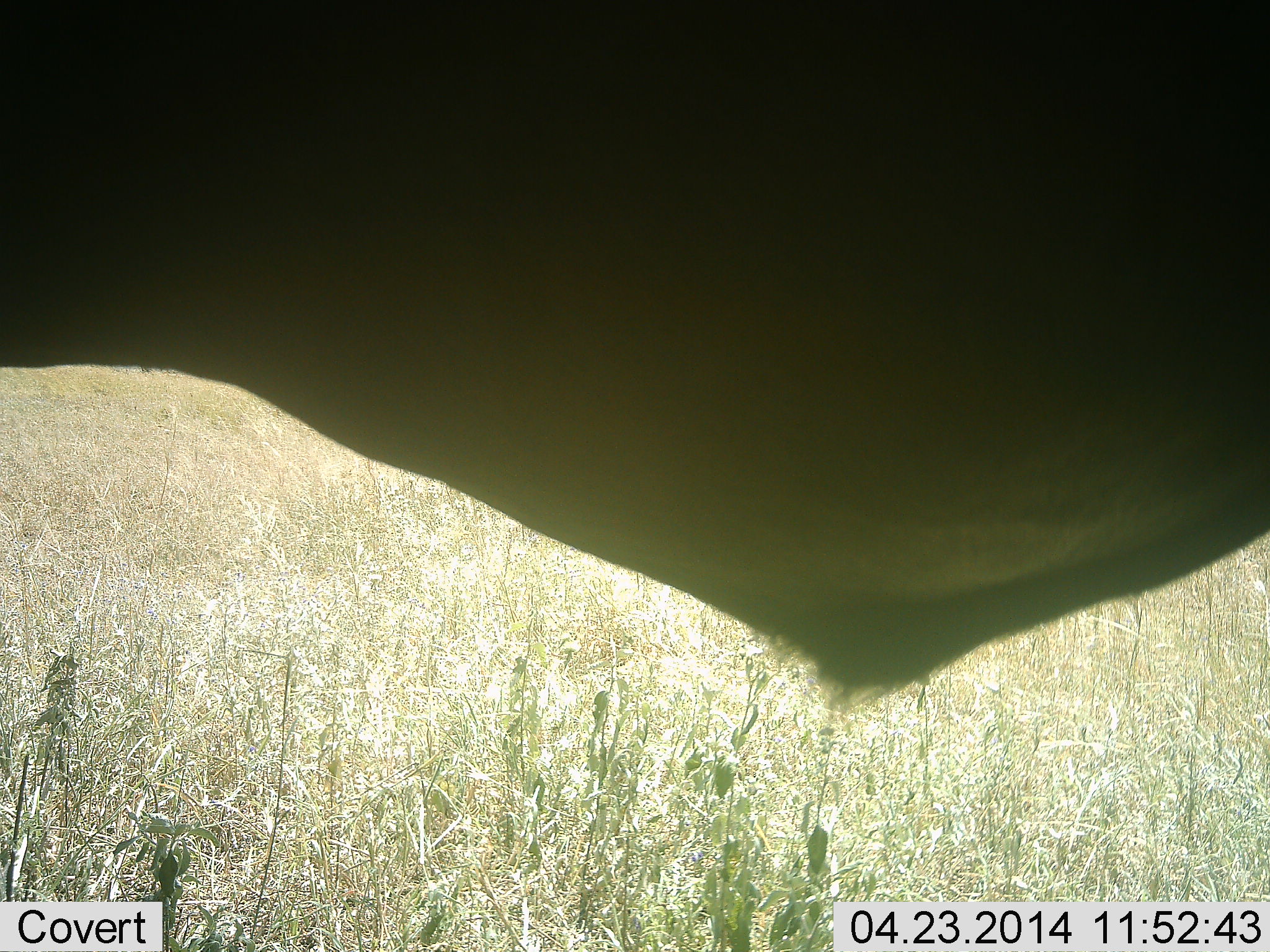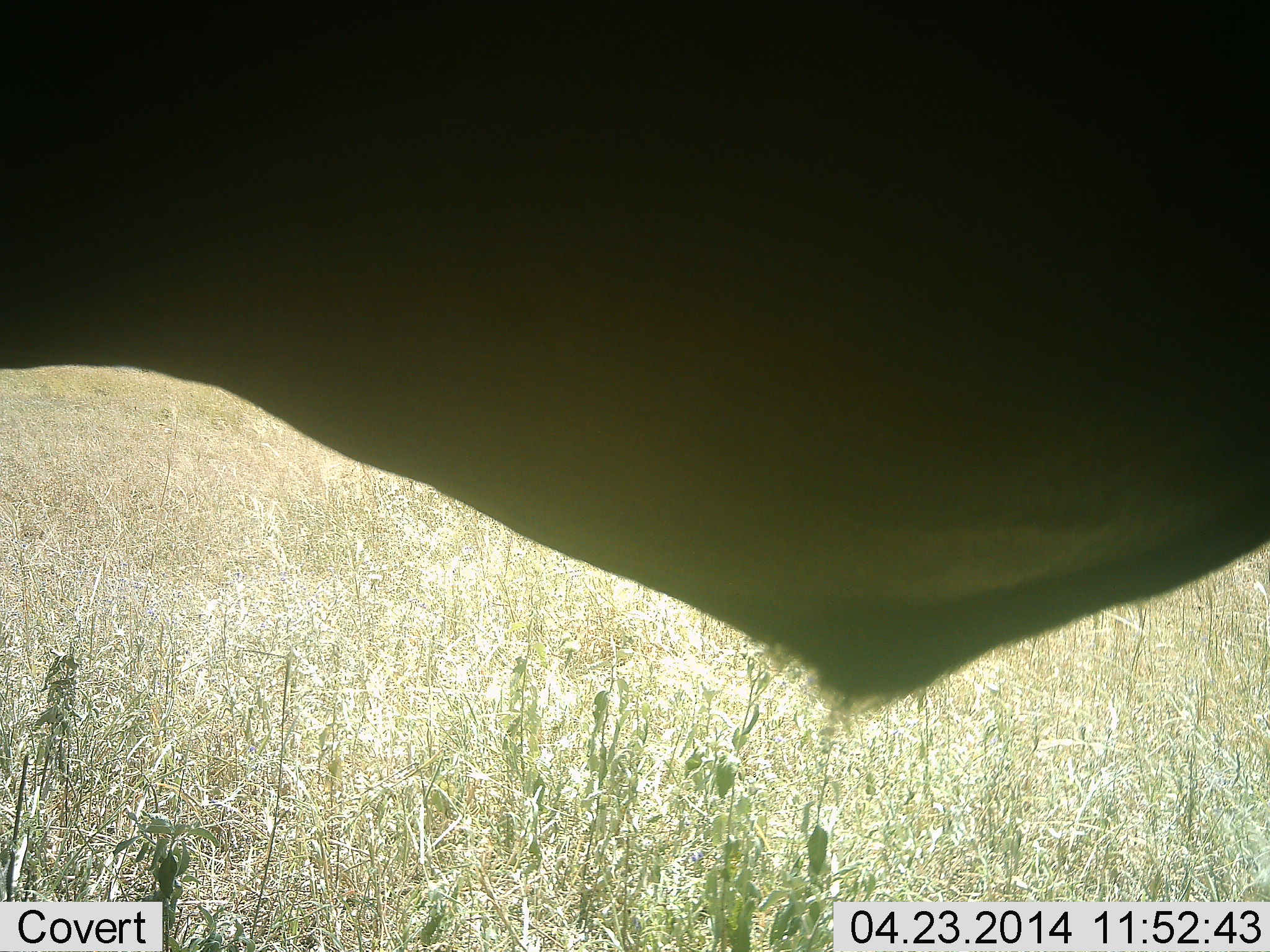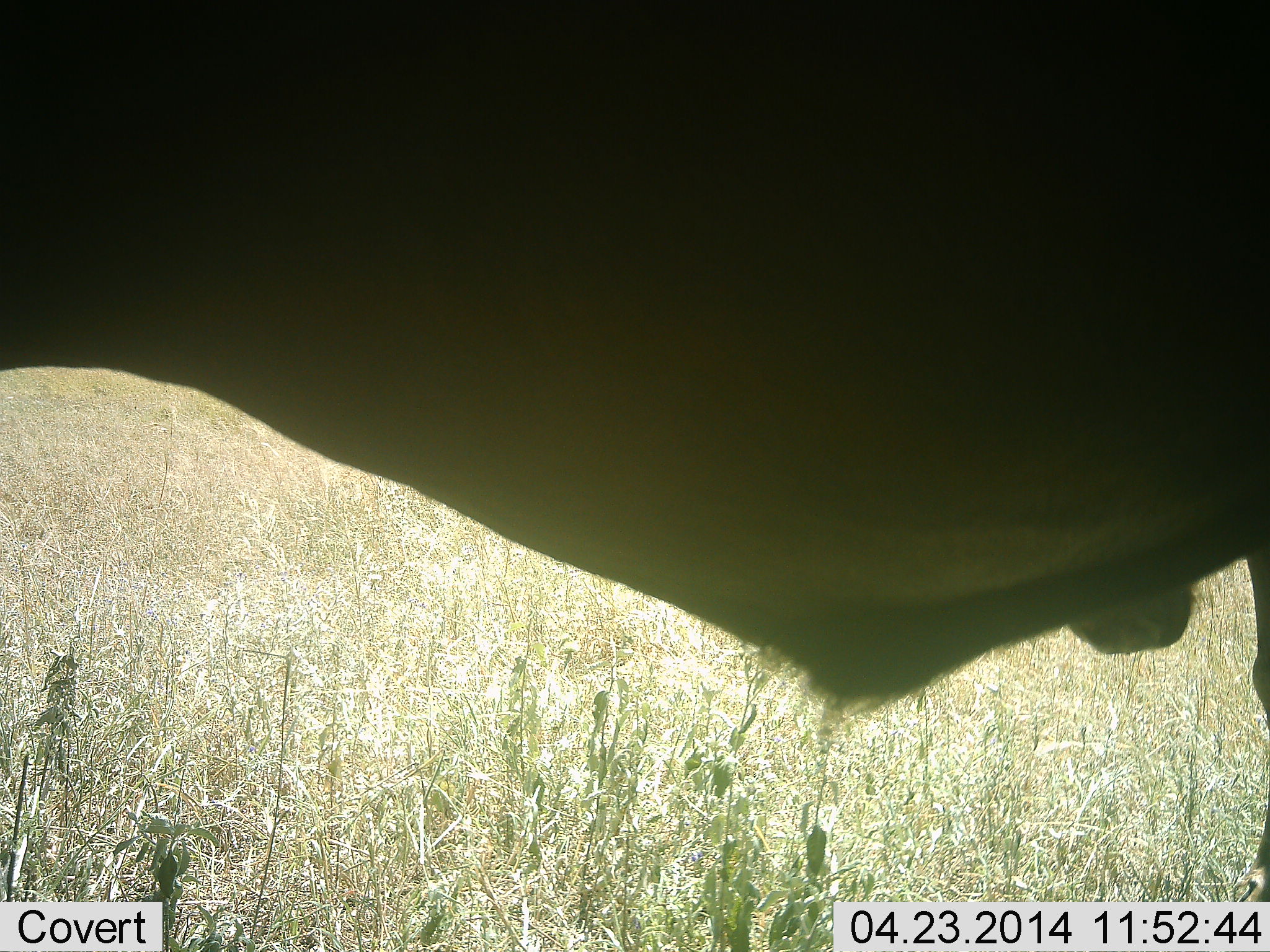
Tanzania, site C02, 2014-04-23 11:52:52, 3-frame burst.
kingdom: Animalia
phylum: Chordata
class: Mammalia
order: Artiodactyla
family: Bovidae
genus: Connochaetes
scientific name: Connochaetes taurinus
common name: blue wildebeest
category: wildebeest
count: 1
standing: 100%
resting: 0%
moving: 20%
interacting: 0%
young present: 0%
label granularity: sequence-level